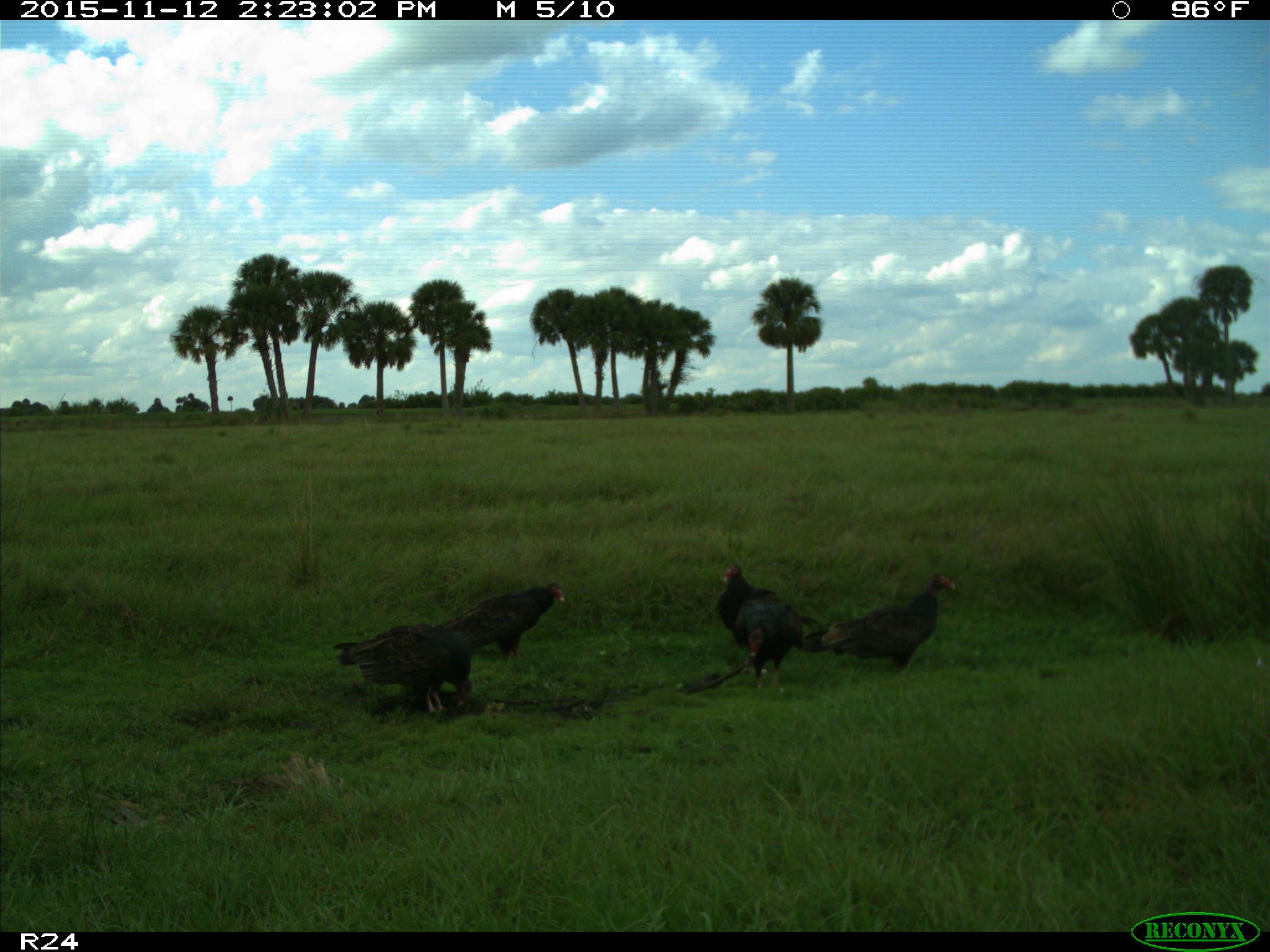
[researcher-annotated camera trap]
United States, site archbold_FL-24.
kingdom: Animalia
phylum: Chordata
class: Aves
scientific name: Aves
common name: birds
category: unidentified bird